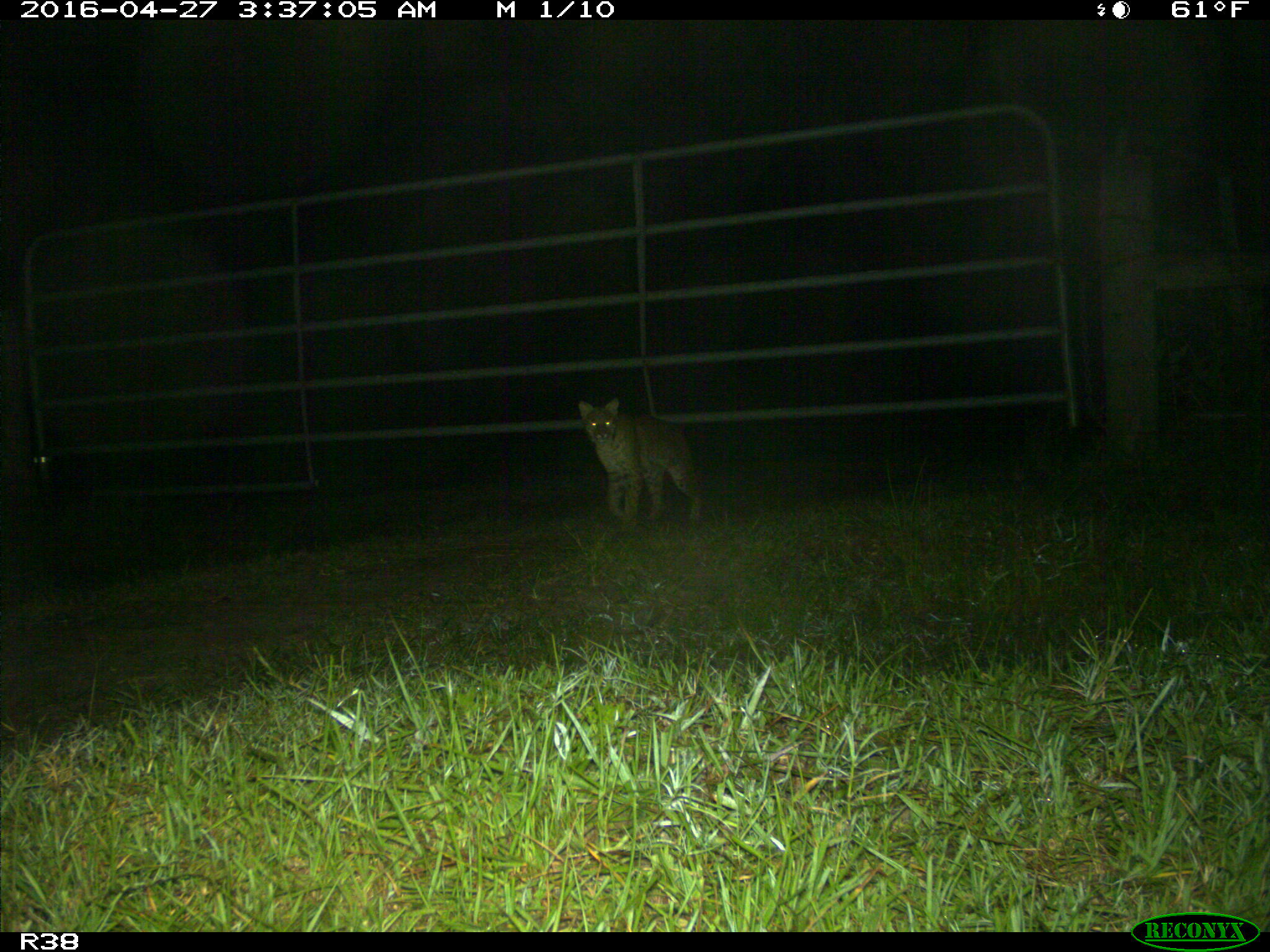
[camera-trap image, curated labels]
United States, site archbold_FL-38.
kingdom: Animalia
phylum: Chordata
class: Mammalia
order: Carnivora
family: Felidae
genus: Lynx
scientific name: Lynx rufus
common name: bobcat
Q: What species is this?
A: Lynx rufus (bobcat).